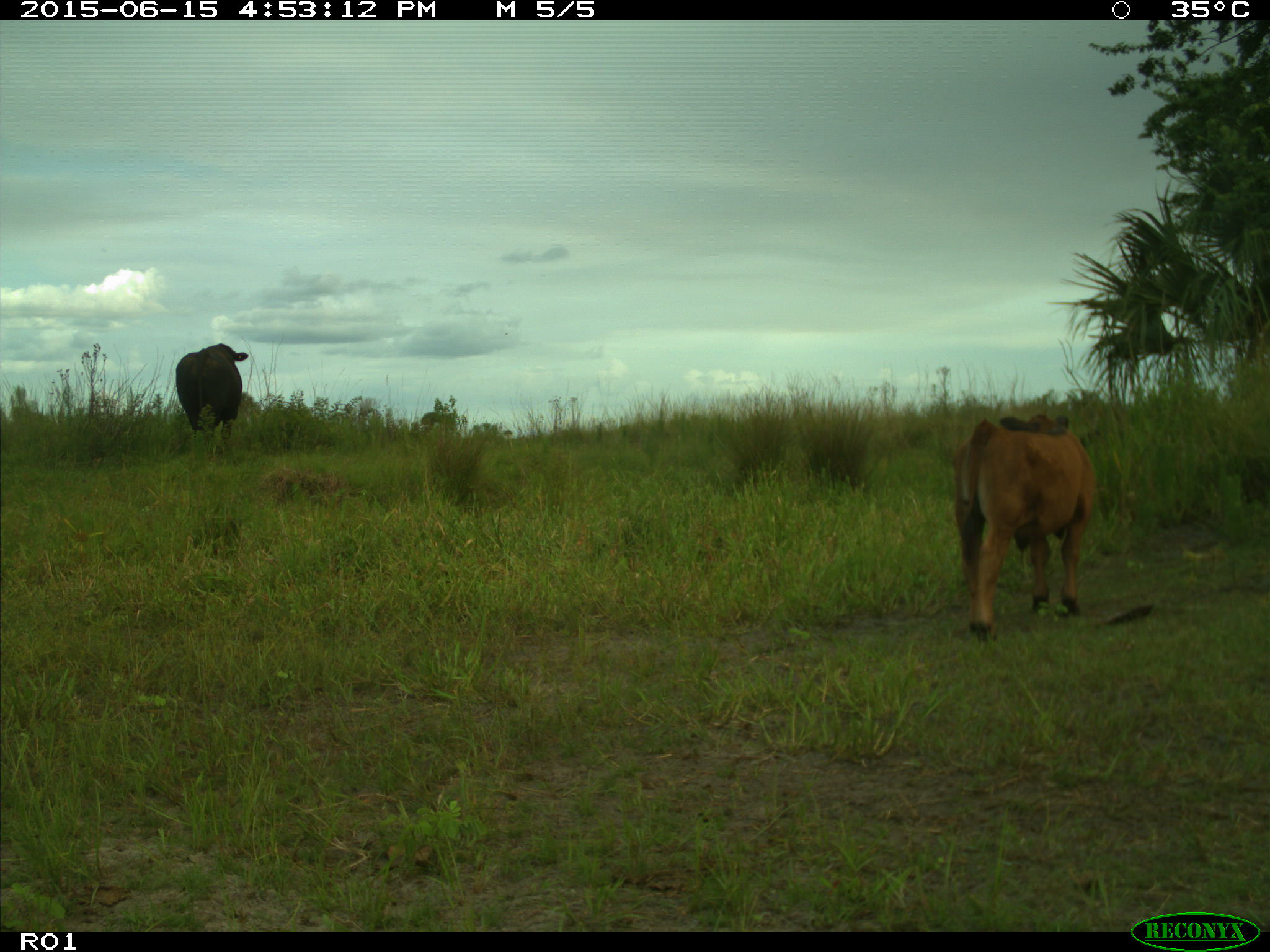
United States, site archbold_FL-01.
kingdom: Animalia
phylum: Chordata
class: Mammalia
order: Artiodactyla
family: Bovidae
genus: Bos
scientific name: Bos taurus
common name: domestic cow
Bos taurus (domestic cow).